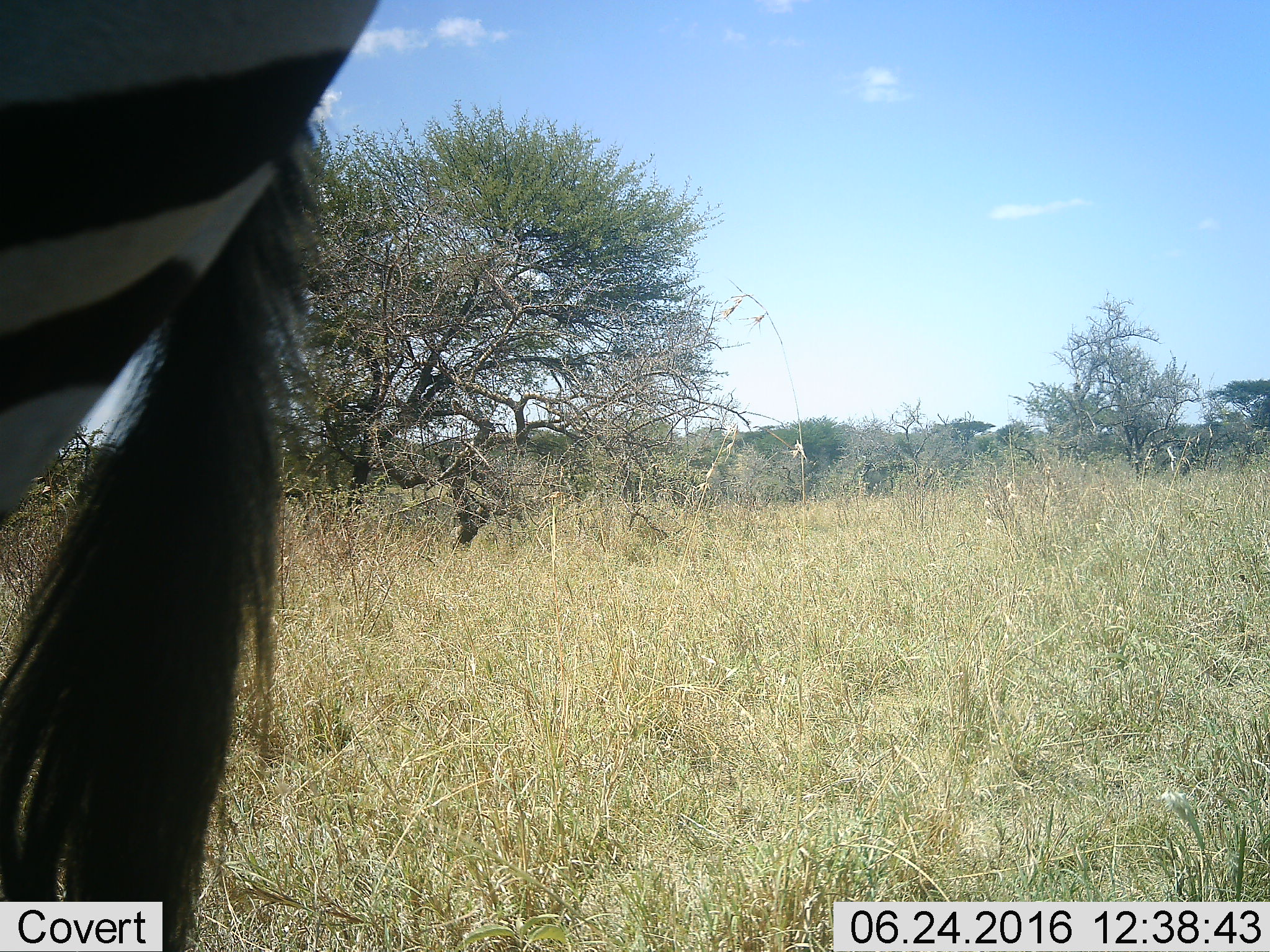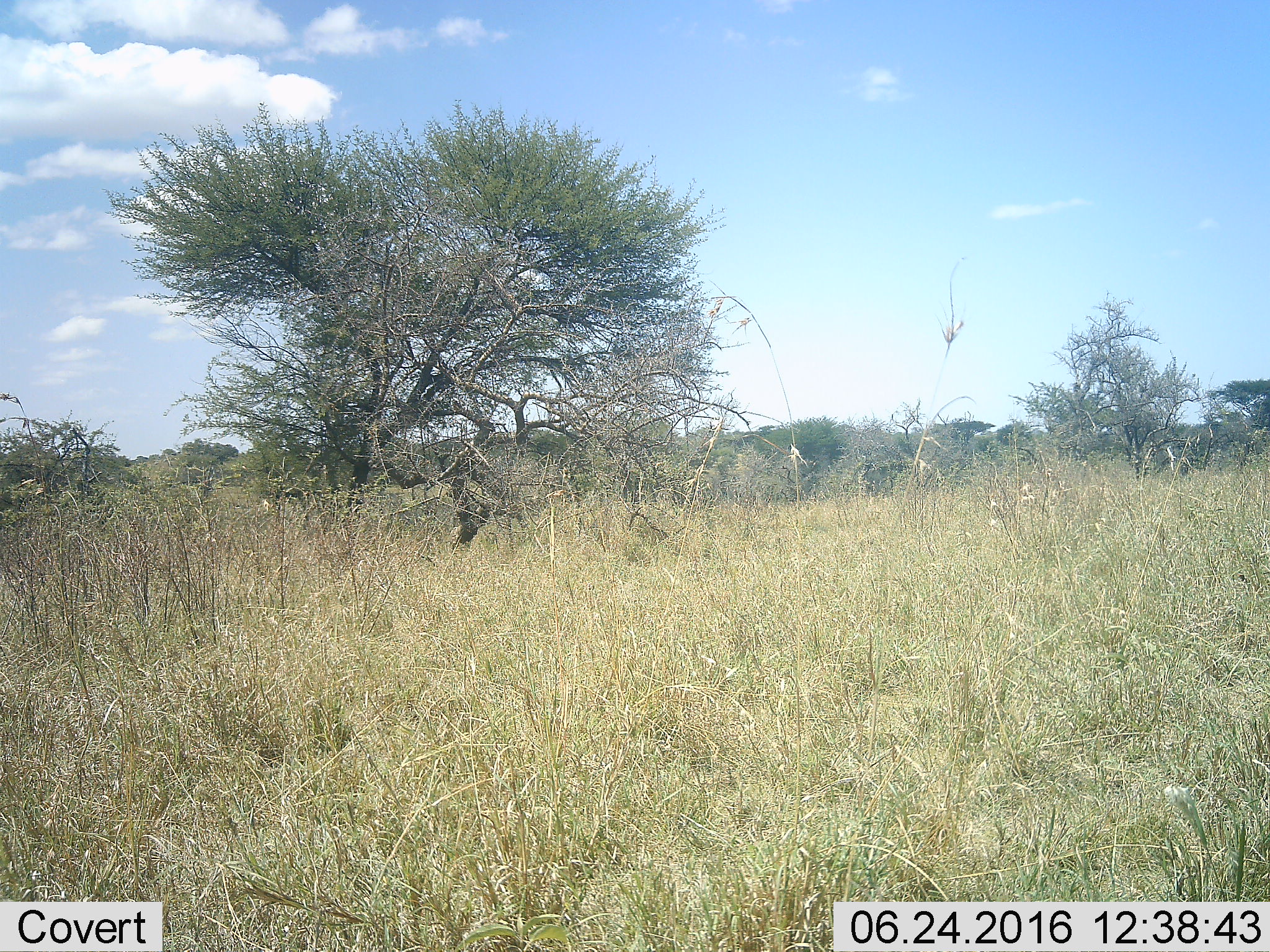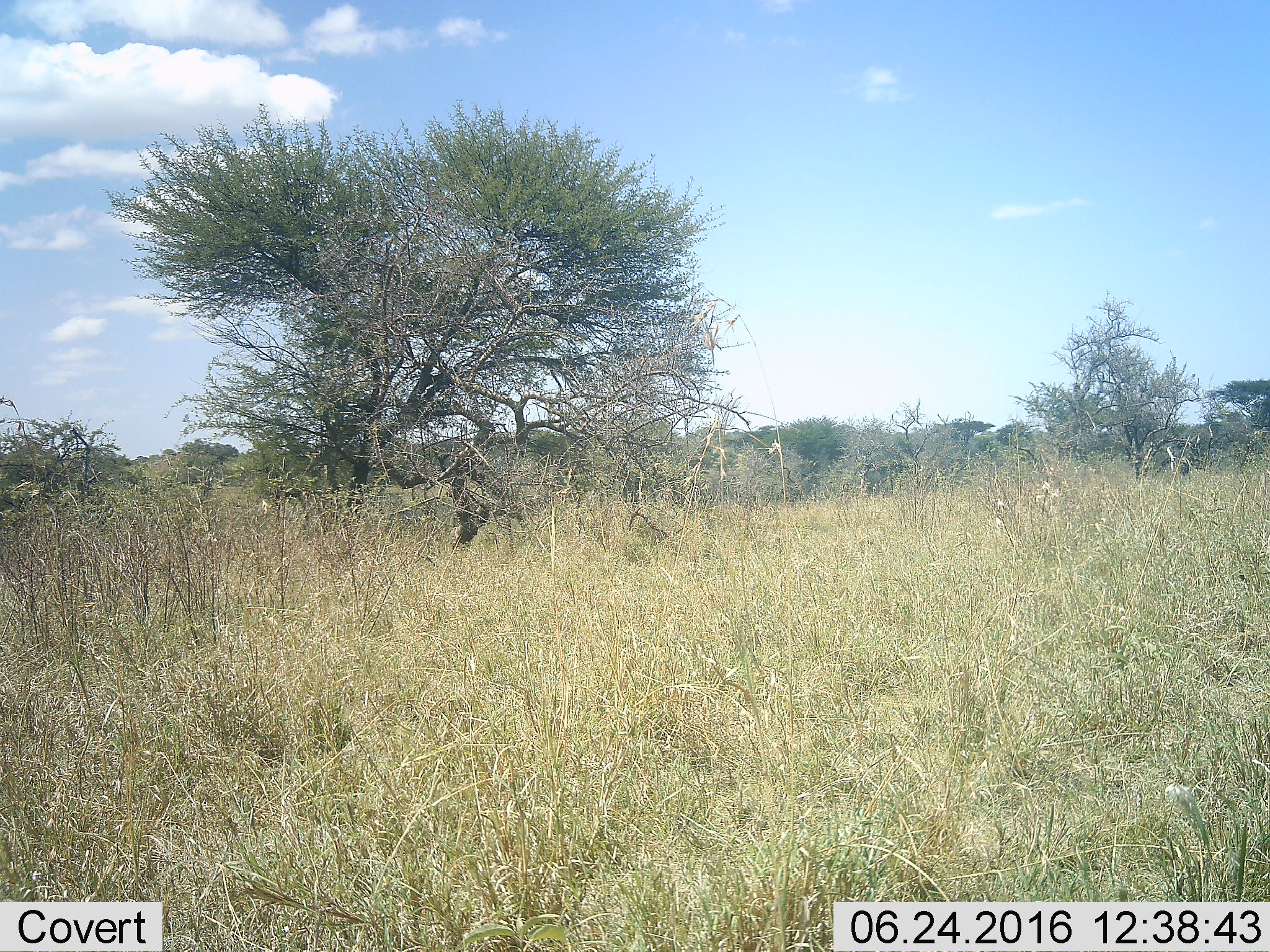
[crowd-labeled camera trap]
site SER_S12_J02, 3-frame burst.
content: unidentified animal